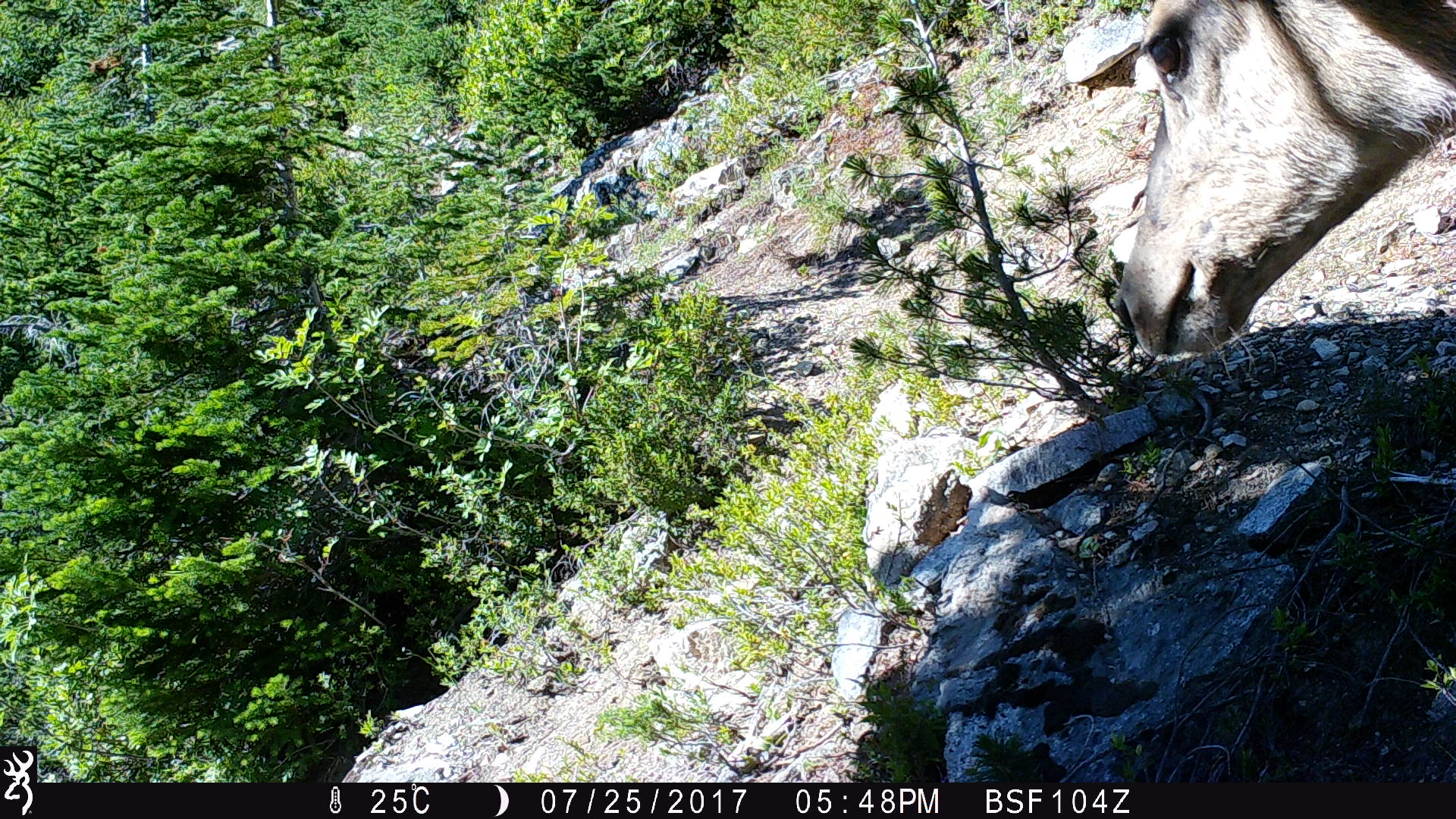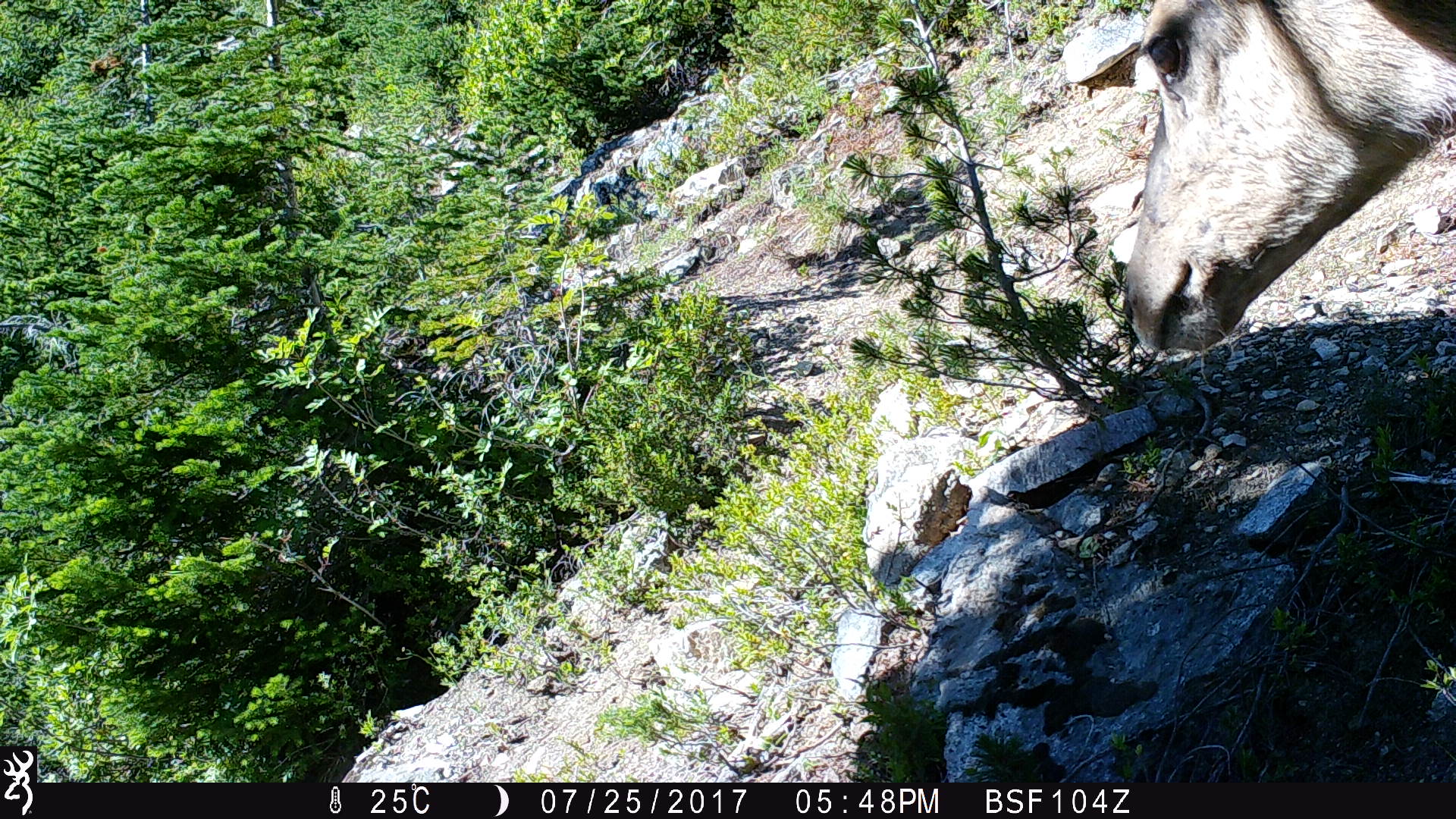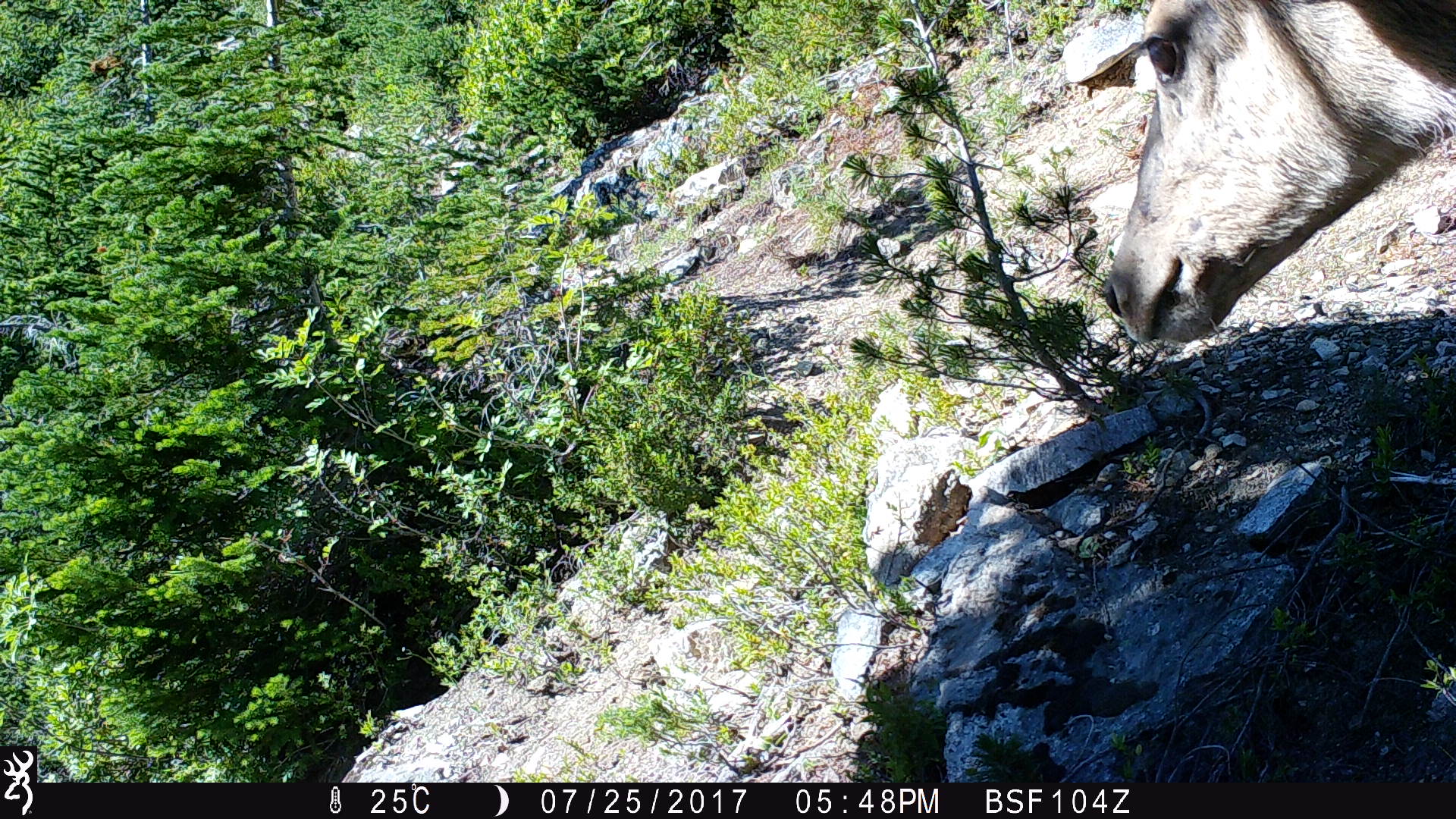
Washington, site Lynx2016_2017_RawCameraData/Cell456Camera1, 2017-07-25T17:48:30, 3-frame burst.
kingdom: Animalia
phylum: Chordata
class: Mammalia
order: Artiodactyla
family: Cervidae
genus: Odocoileus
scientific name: Odocoileus hemionus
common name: mule deer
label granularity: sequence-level